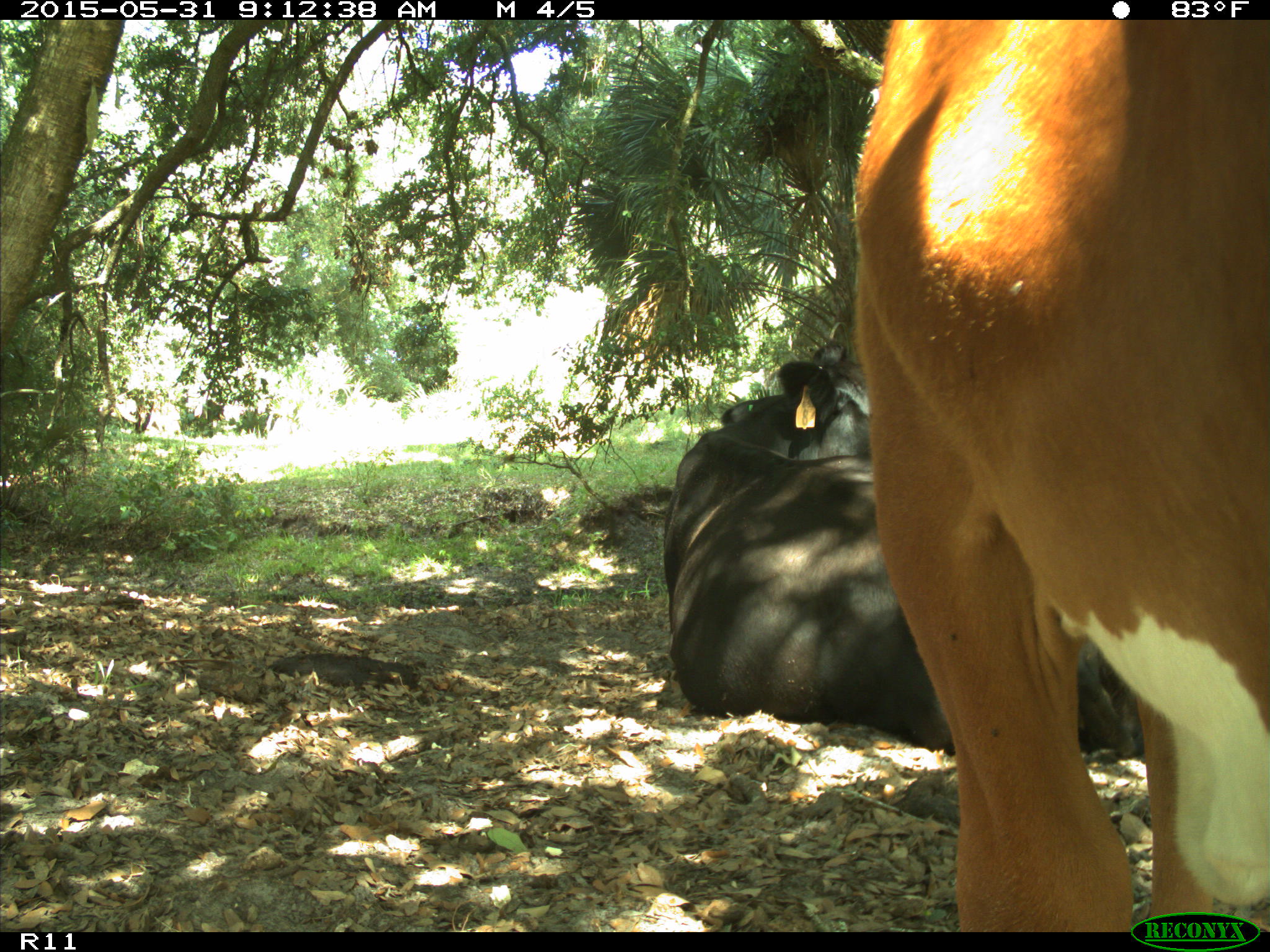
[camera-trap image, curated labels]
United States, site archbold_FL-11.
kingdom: Animalia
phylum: Chordata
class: Mammalia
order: Artiodactyla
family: Bovidae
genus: Bos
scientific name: Bos taurus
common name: domestic cow